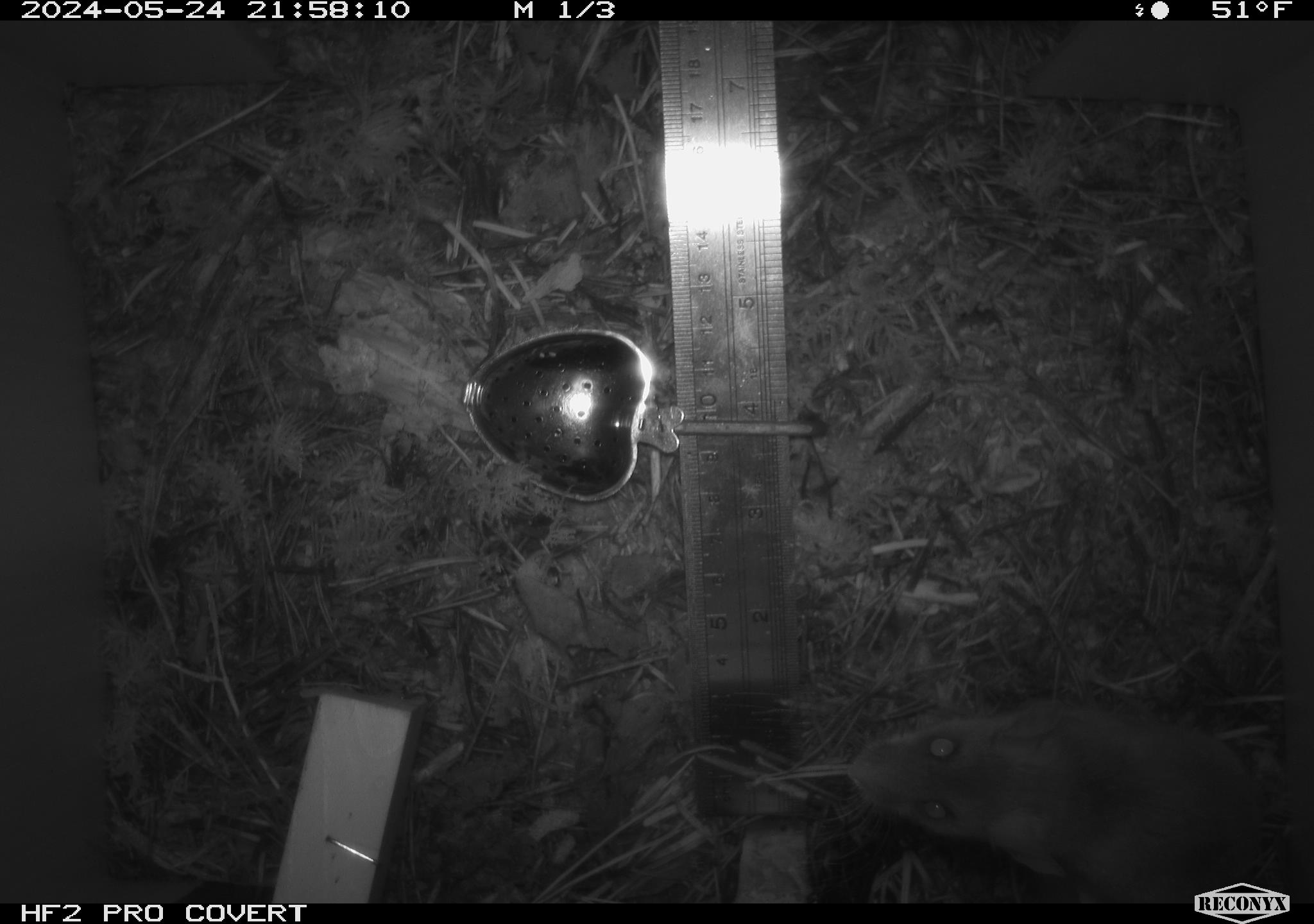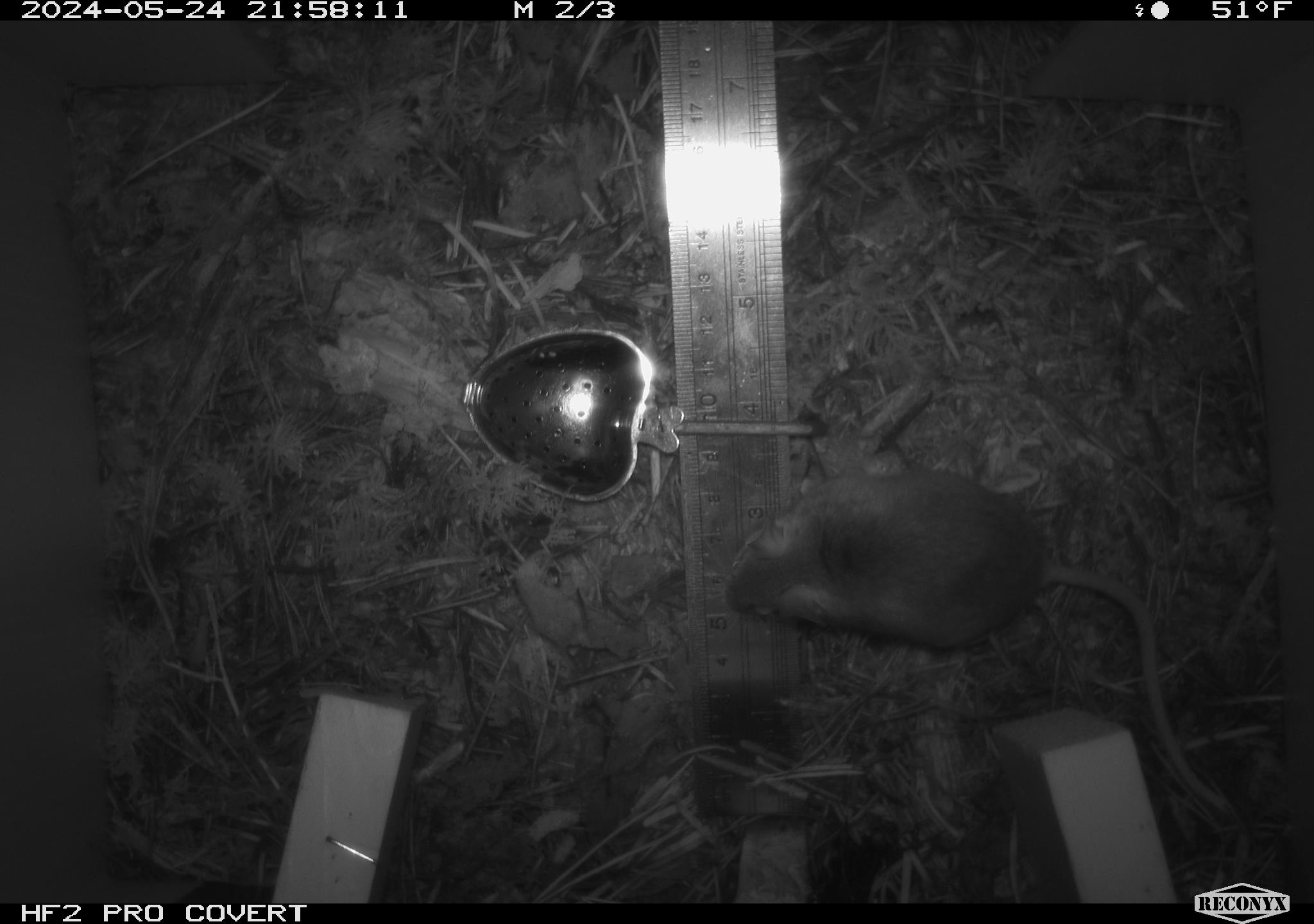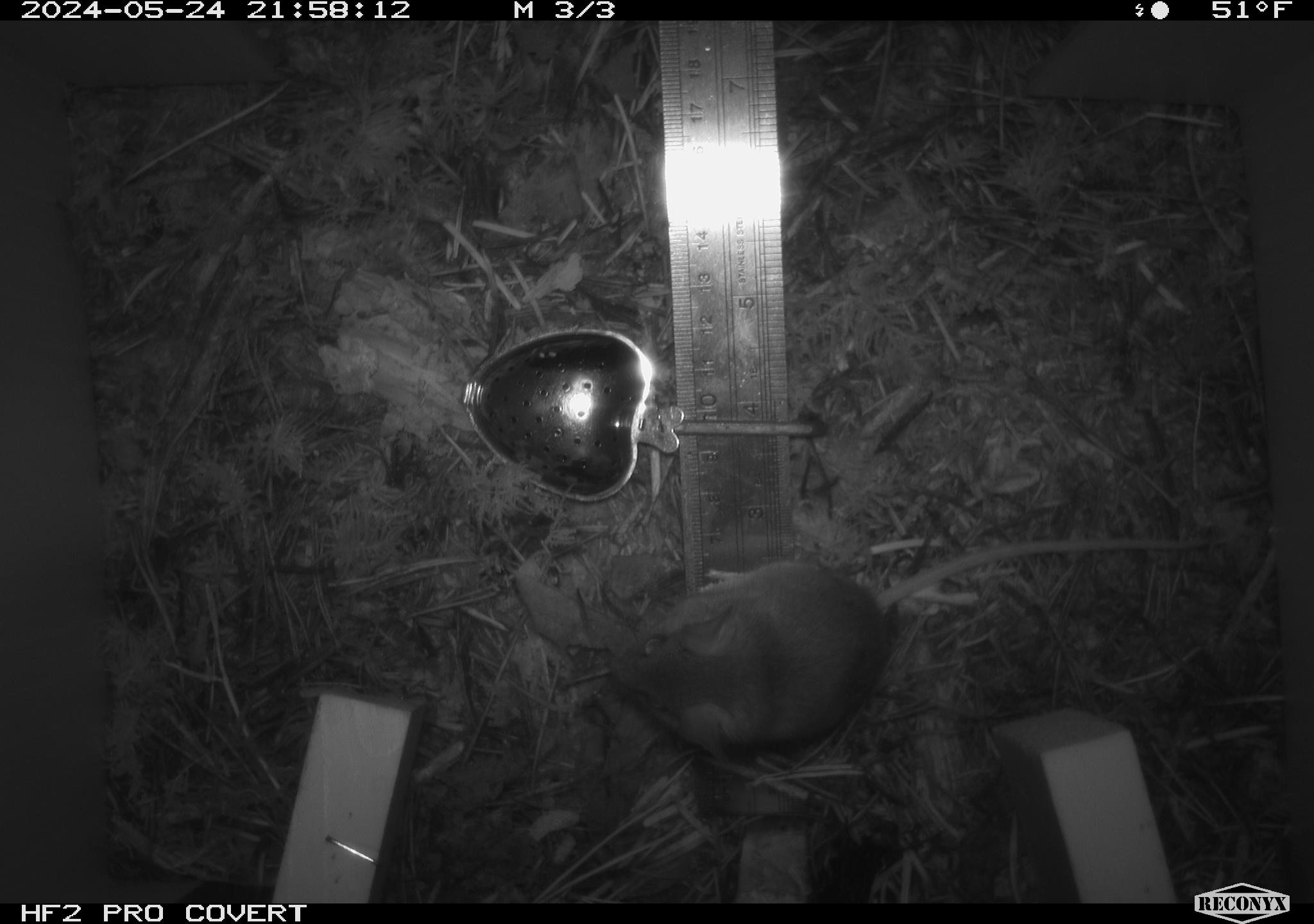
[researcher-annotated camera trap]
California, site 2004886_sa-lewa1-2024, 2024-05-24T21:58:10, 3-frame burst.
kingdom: Animalia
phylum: Chordata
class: Mammalia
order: Rodentia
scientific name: Rodentia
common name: rodent